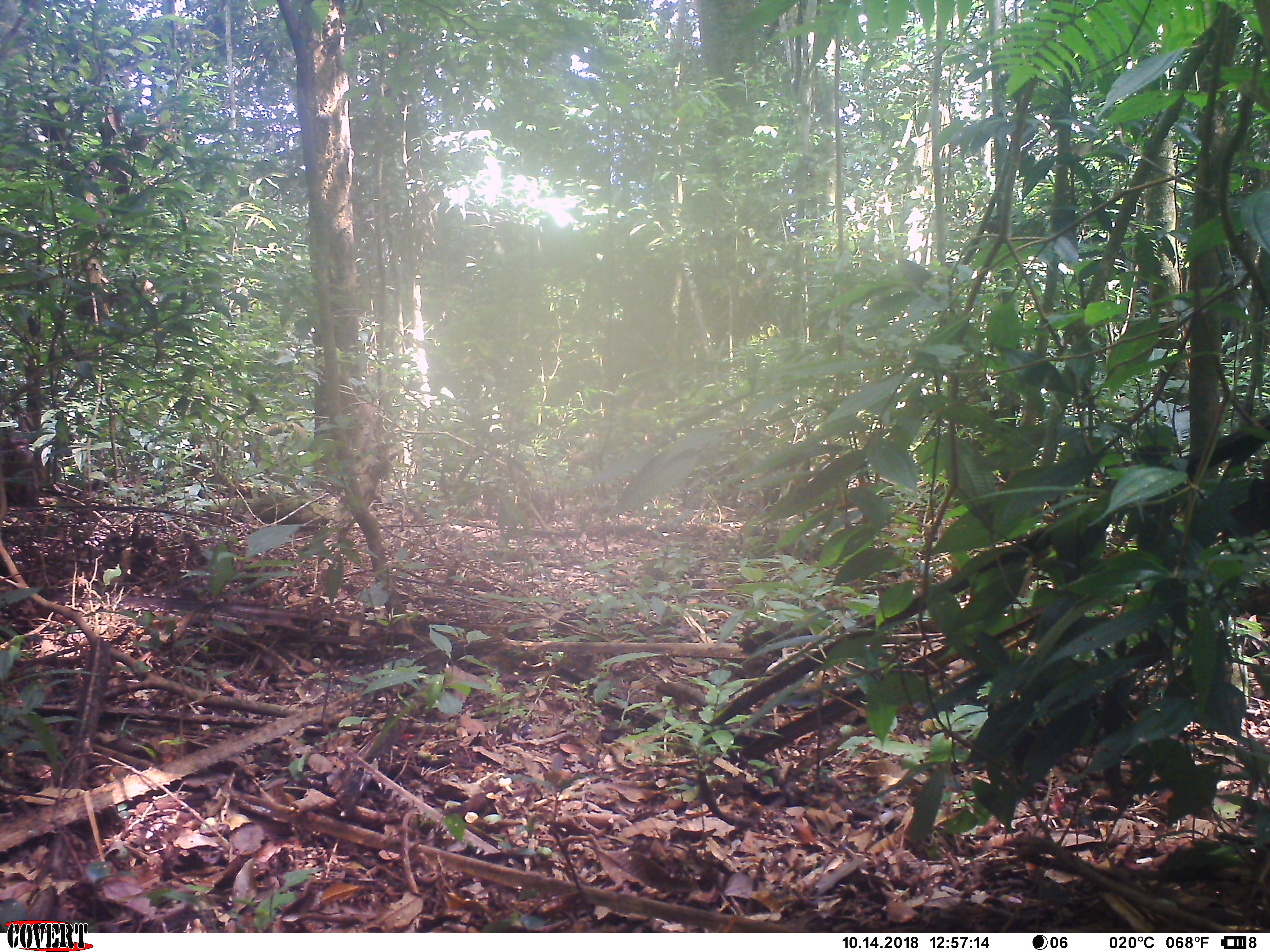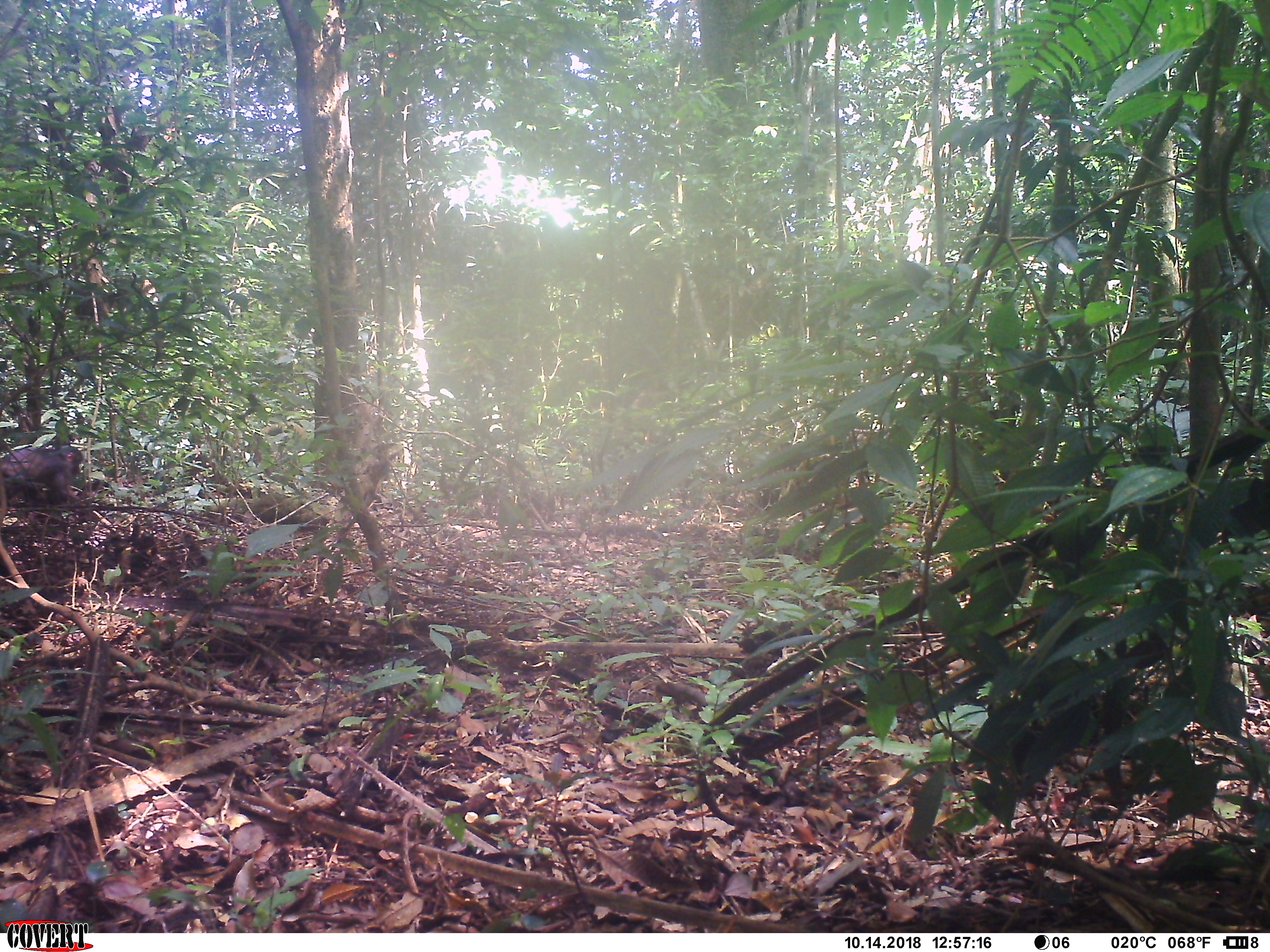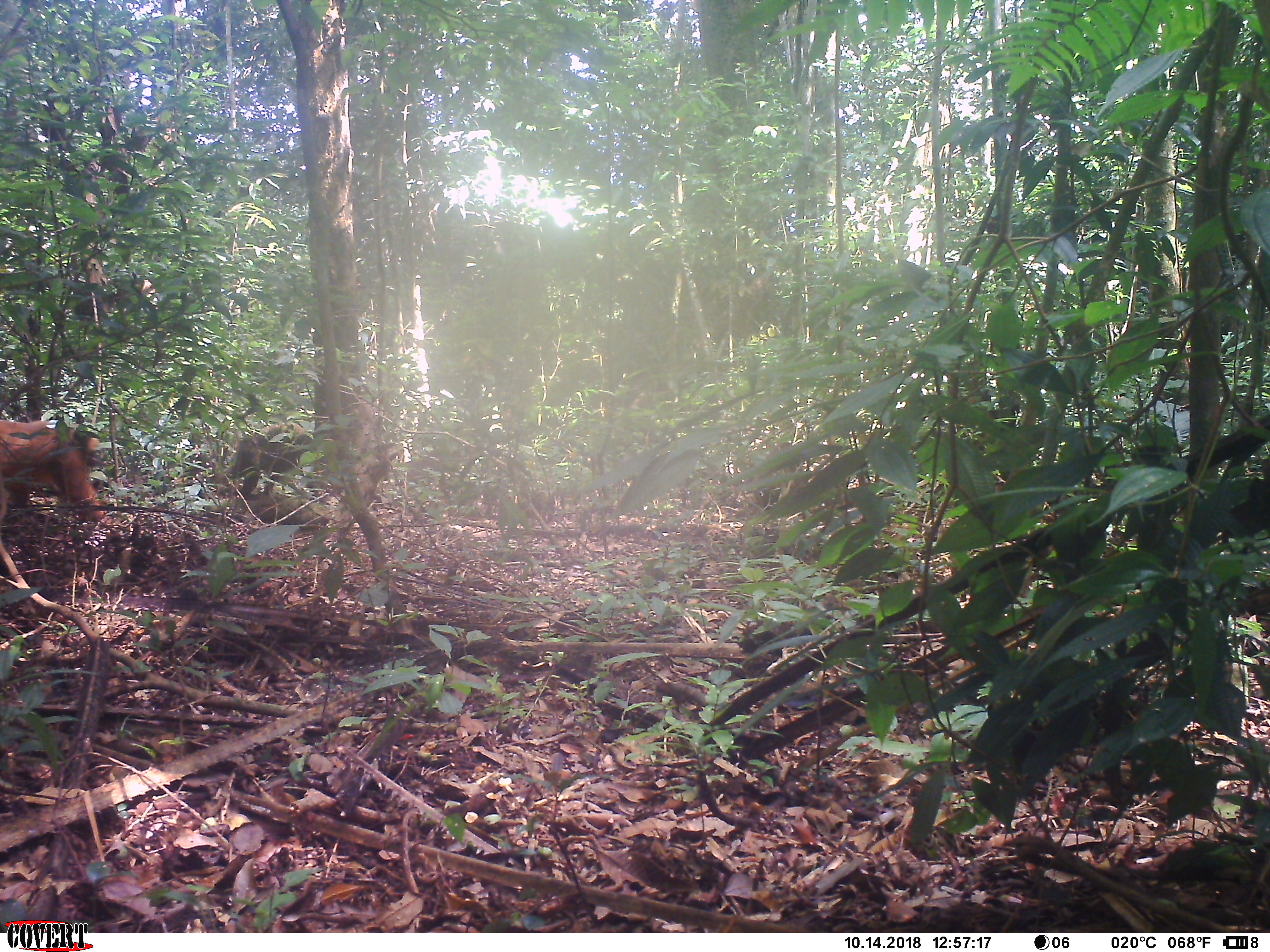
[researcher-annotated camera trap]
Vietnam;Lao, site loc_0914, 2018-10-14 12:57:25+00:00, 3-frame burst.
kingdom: Animalia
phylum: Chordata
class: Mammalia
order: Primates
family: Cercopithecidae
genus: Macaca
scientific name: Macaca arctoides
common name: stump-tailed macaque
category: stump tailed macaque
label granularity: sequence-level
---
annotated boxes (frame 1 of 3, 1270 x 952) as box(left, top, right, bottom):
stump tailed macaque: box(0, 427, 42, 507)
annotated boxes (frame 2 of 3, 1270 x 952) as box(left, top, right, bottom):
stump tailed macaque: box(0, 445, 83, 507)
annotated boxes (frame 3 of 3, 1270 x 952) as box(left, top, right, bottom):
stump tailed macaque: box(0, 419, 106, 523); box(219, 422, 322, 496)